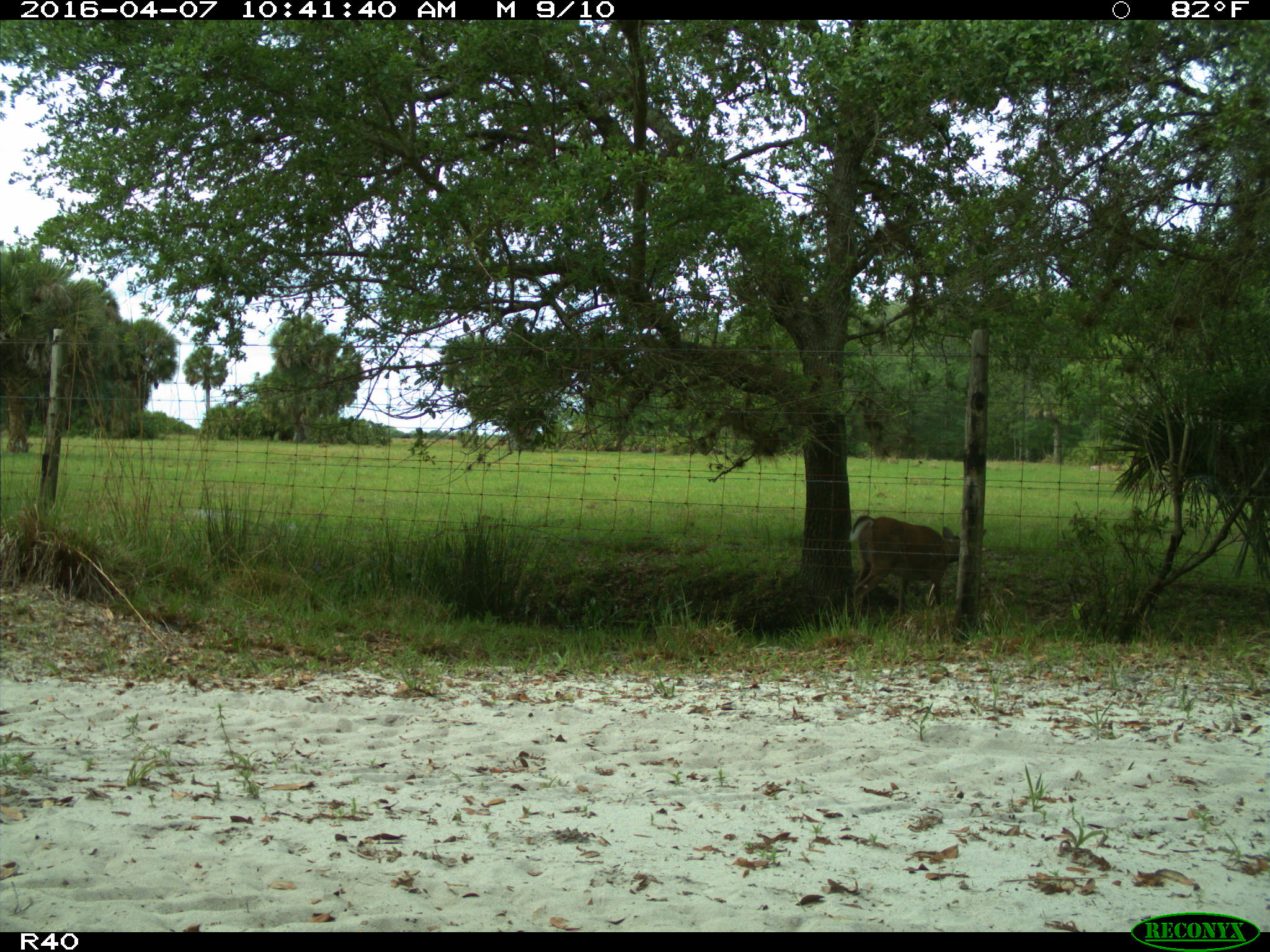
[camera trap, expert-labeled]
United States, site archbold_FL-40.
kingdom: Animalia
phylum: Chordata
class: Mammalia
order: Artiodactyla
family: Cervidae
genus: Odocoileus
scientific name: Odocoileus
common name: deer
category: unidentified deer